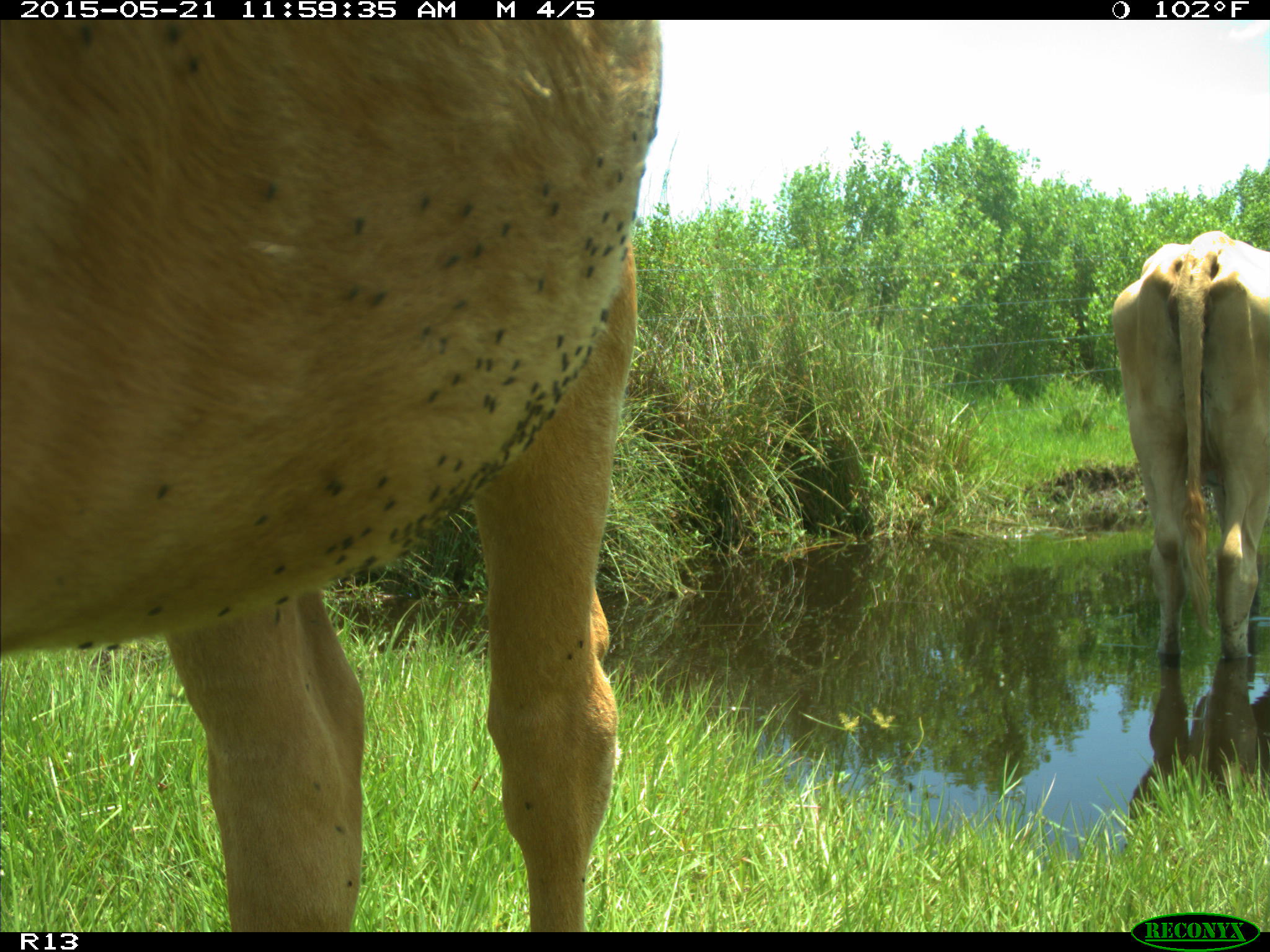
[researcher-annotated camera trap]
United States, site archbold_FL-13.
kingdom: Animalia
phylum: Chordata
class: Mammalia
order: Artiodactyla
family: Bovidae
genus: Bos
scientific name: Bos taurus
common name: domestic cow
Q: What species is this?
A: Bos taurus (domestic cow).